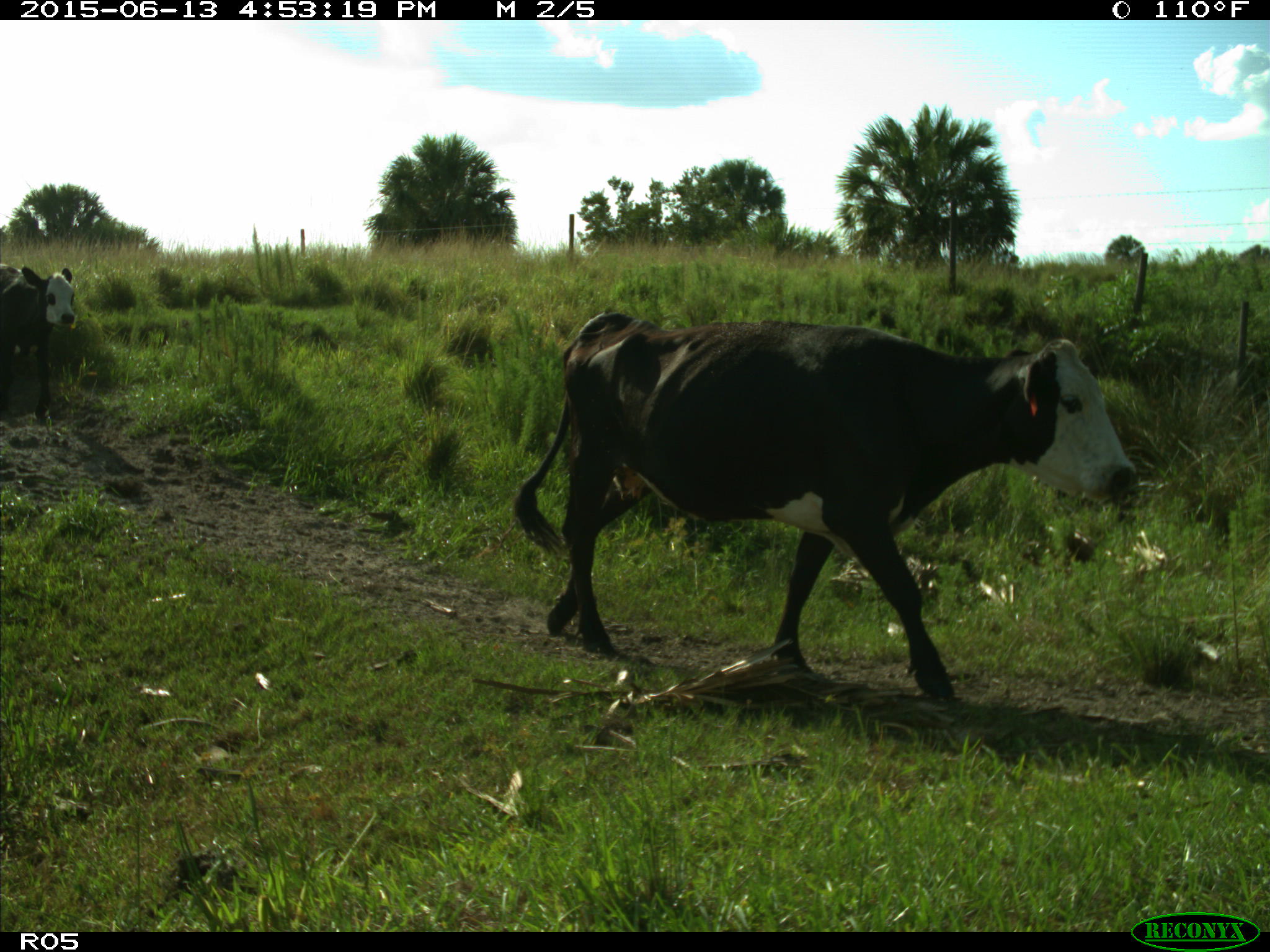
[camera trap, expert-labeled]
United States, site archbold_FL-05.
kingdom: Animalia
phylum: Chordata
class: Mammalia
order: Artiodactyla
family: Bovidae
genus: Bos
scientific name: Bos taurus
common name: domestic cow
Bos taurus (domestic cow).